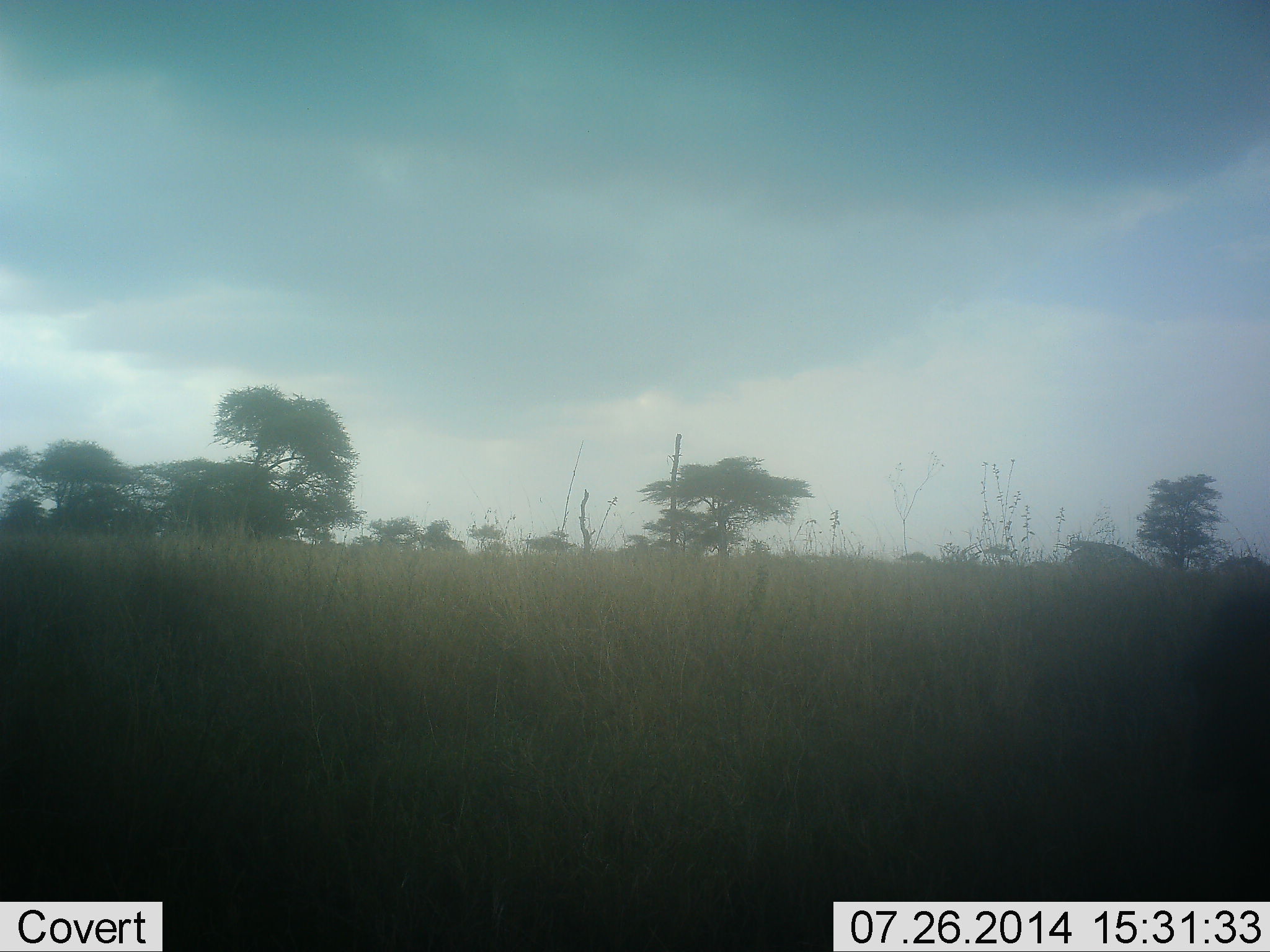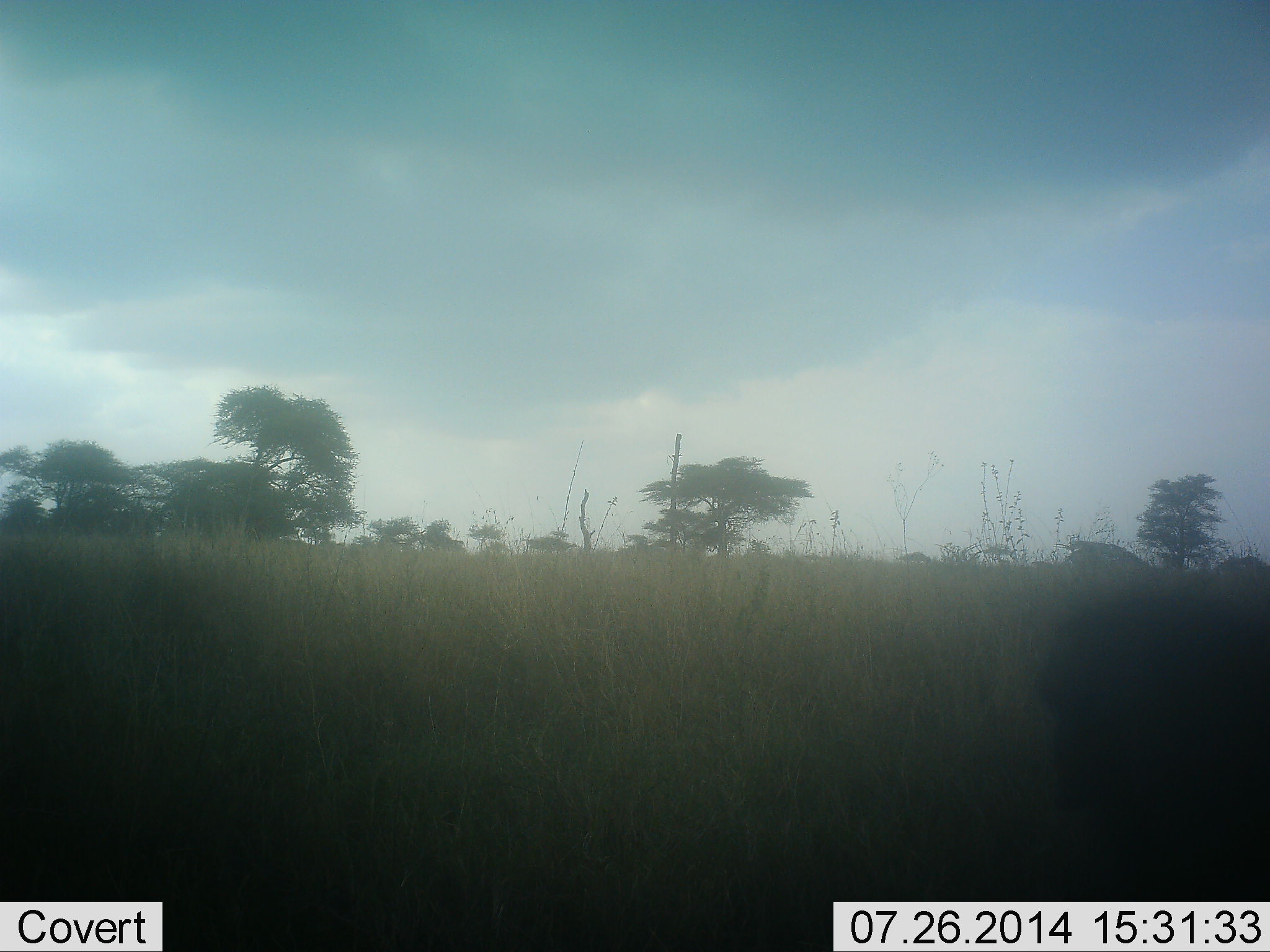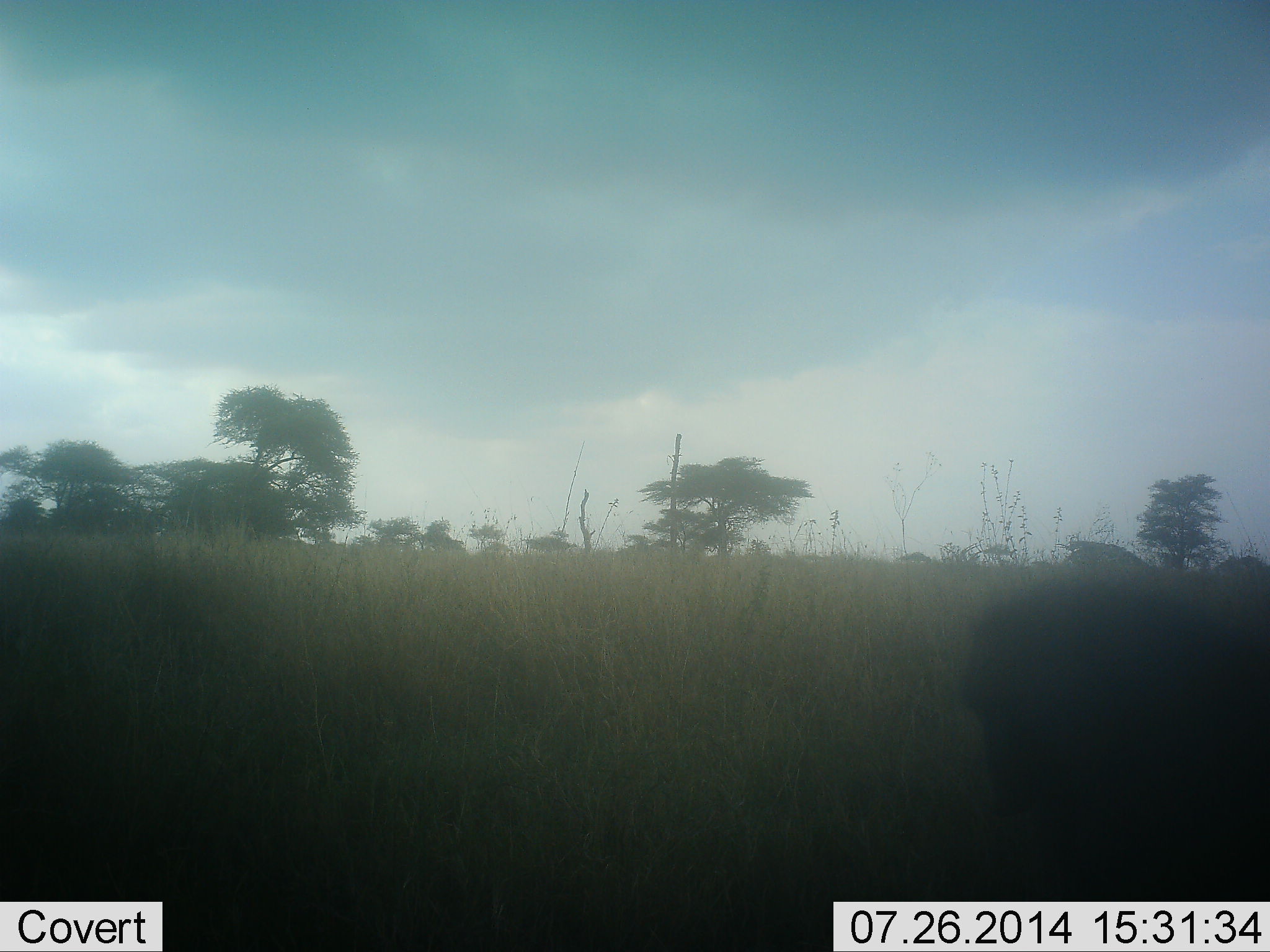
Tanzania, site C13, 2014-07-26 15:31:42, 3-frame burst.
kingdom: Animalia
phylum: Chordata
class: Mammalia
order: Primates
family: Cercopithecidae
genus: Papio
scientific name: Papio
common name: baboon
Baboon (Papio), count 1. Behavior (volunteer vote fractions): standing 0%, resting 0%, moving 100%, interacting 0%. Young present (vote fraction): 0%. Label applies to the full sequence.